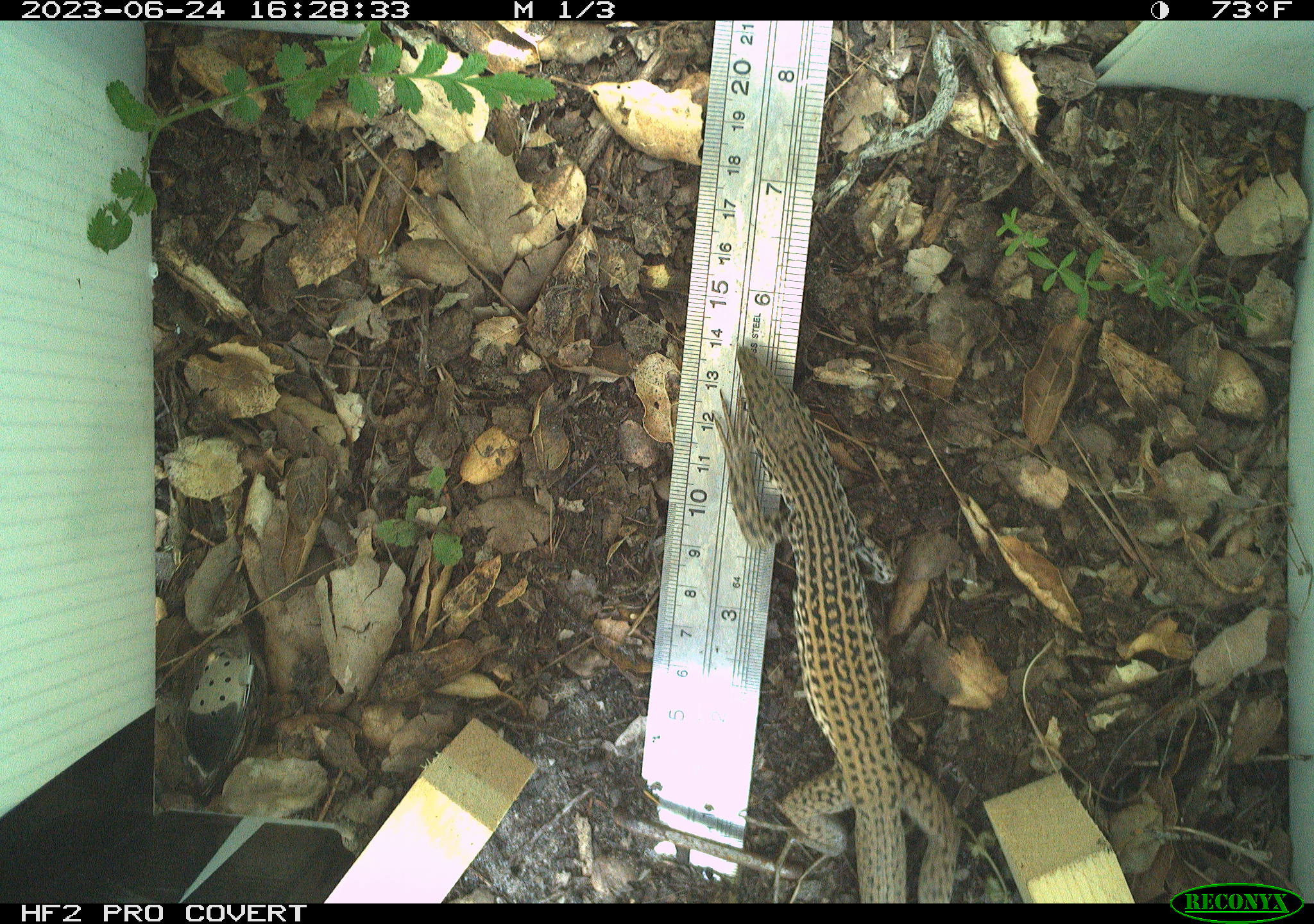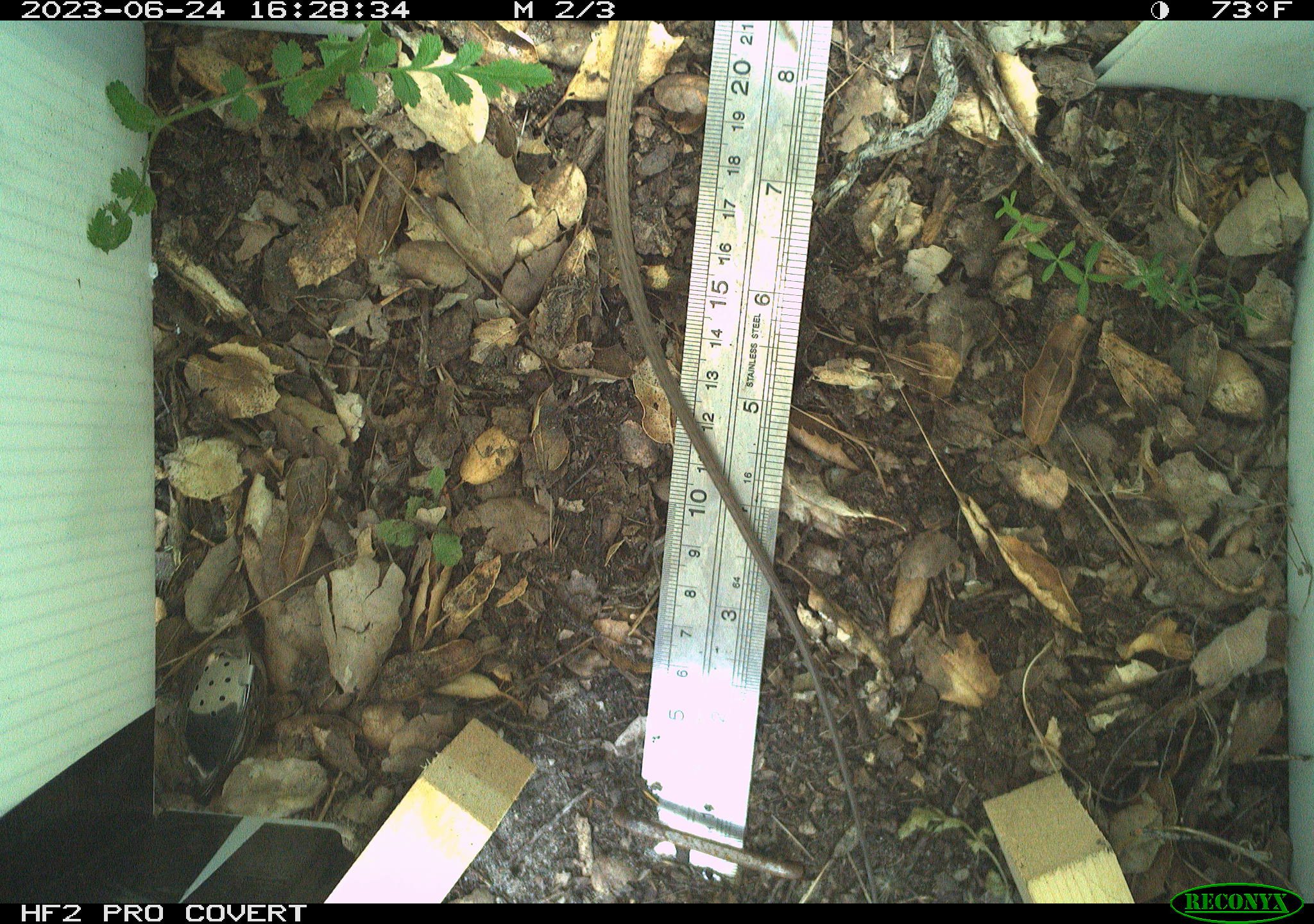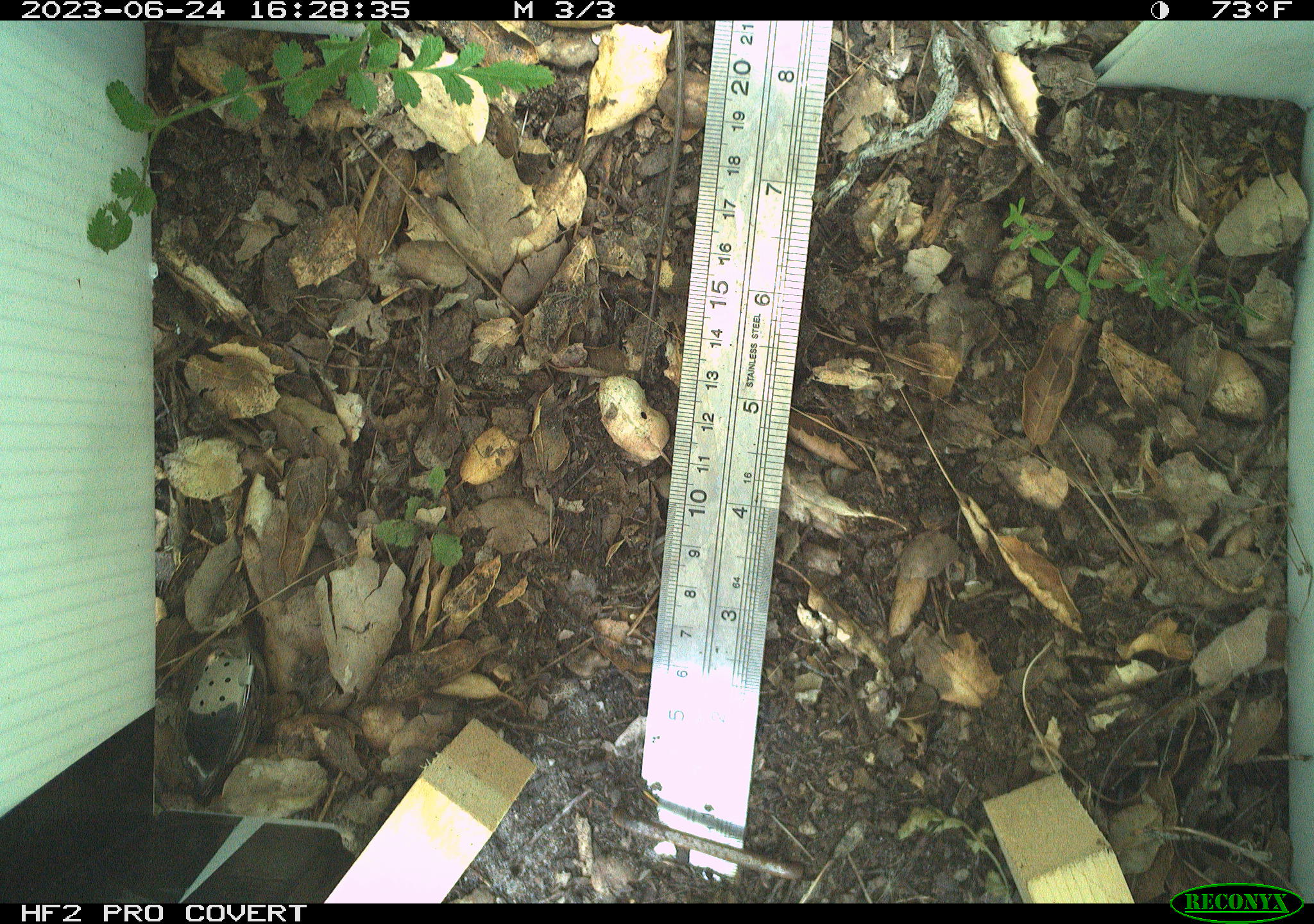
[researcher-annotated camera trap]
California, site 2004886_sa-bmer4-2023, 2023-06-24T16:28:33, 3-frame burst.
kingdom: Animalia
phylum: Chordata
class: Reptilia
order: Squamata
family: Teiidae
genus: Aspidoscelis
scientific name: Aspidoscelis tigris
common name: western whiptail